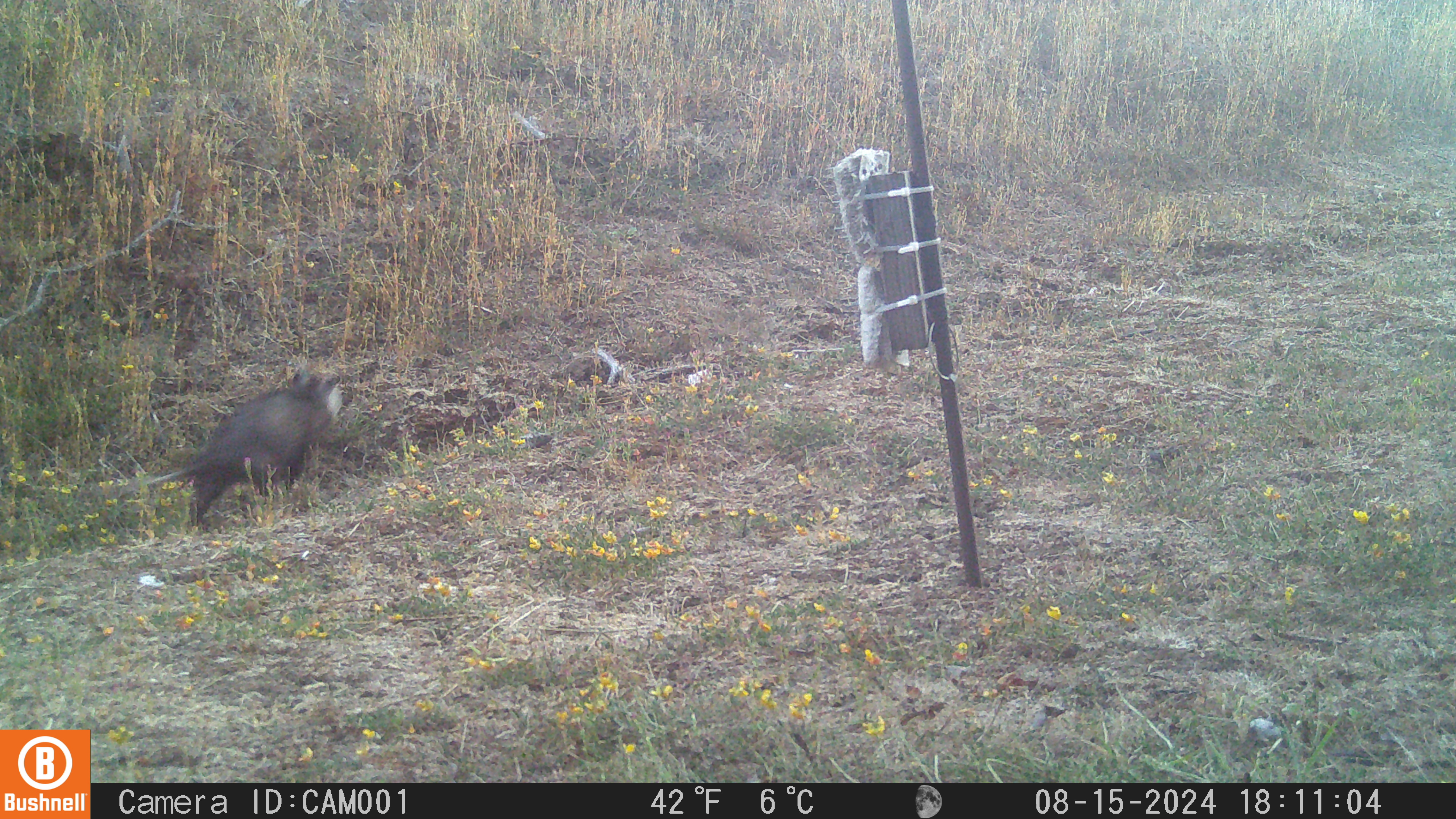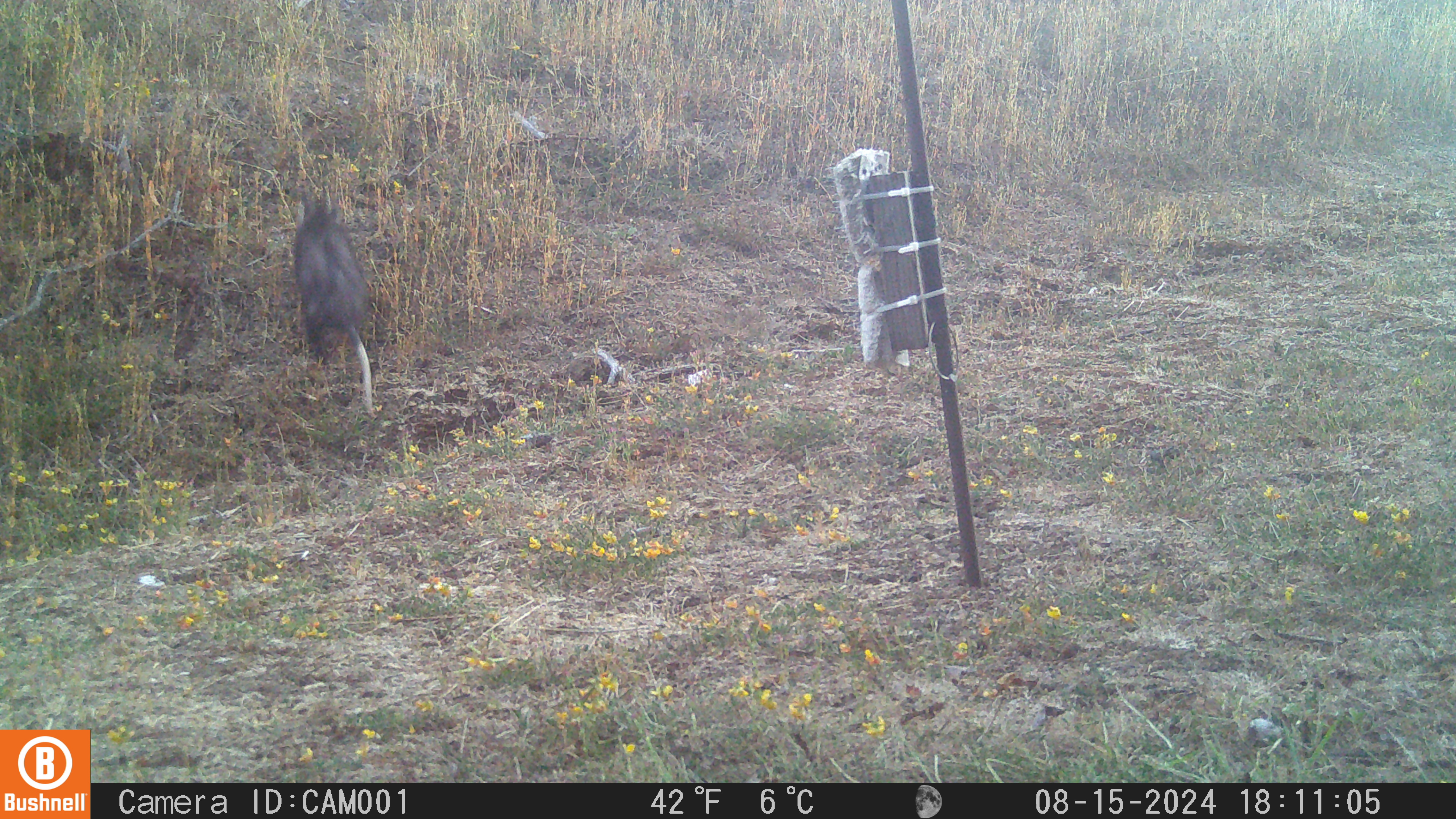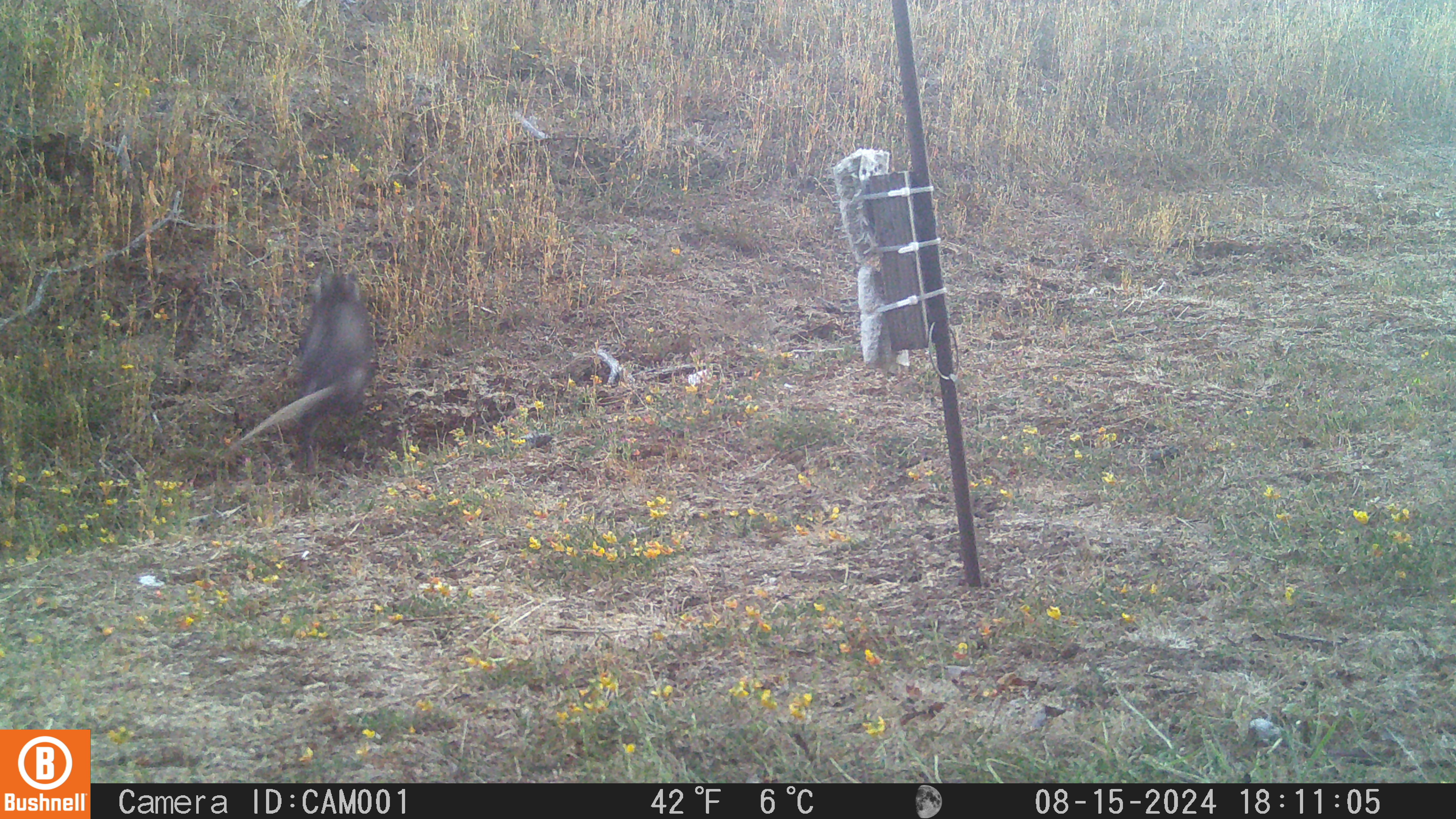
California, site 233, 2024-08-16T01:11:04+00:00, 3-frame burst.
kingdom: Animalia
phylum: Chordata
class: Mammalia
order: Didelphimorphia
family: Didelphidae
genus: Didelphis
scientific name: Didelphis virginiana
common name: virginia opossum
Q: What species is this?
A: Virginia opossum (Didelphis virginiana).